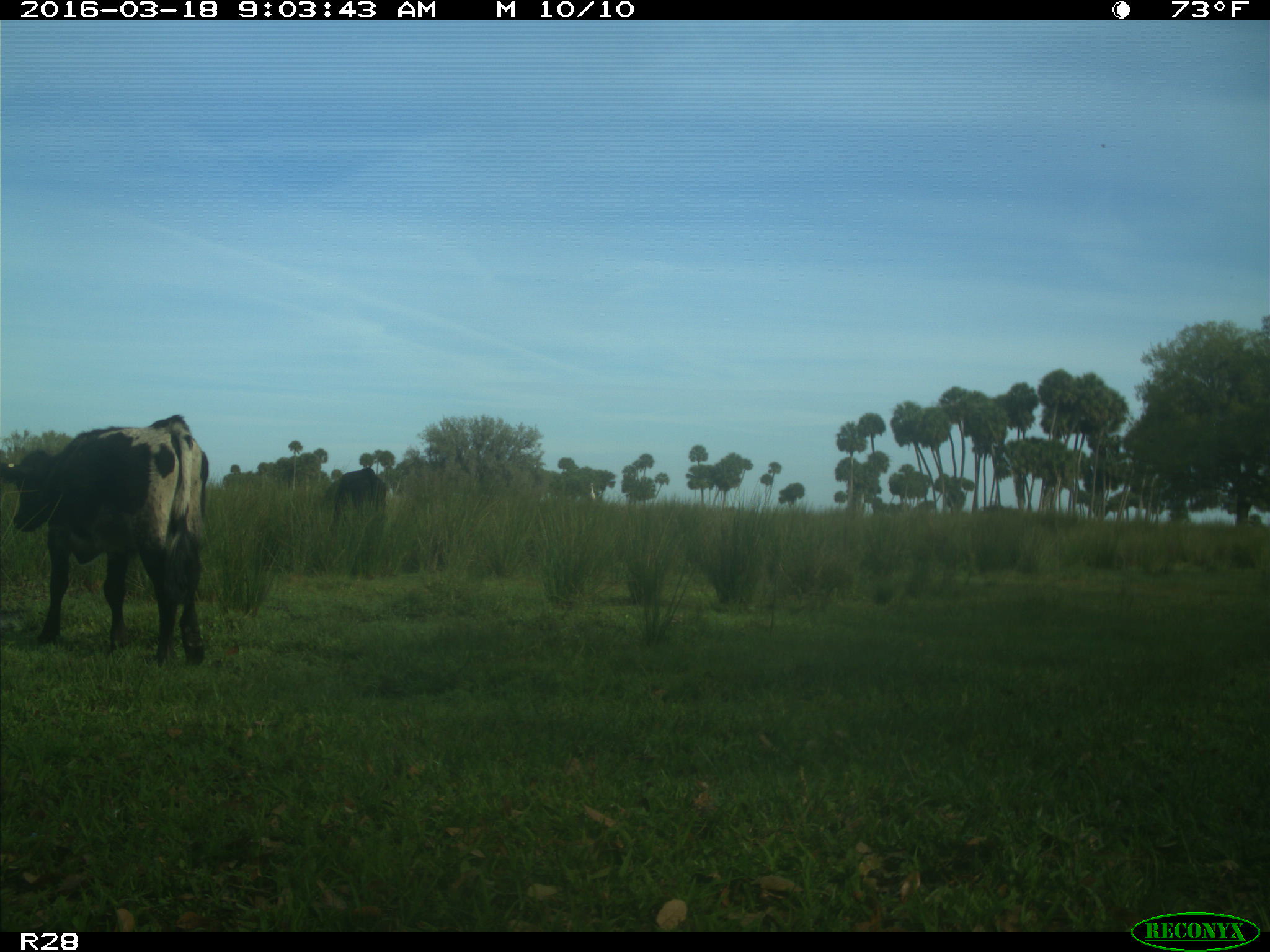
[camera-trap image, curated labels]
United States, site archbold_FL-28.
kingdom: Animalia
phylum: Chordata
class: Mammalia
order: Artiodactyla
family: Bovidae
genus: Bos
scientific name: Bos taurus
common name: domestic cow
Bos taurus (domestic cow).